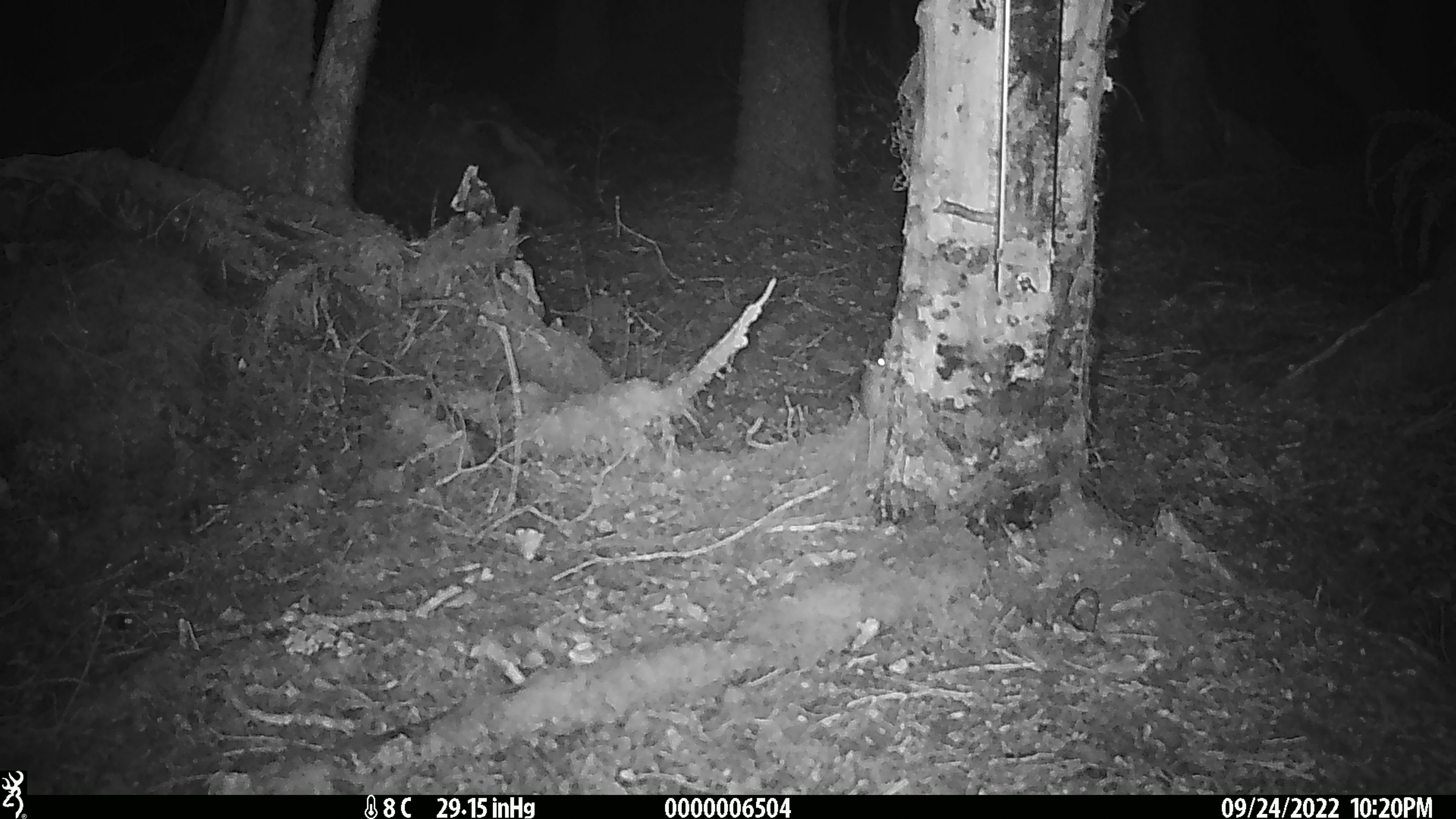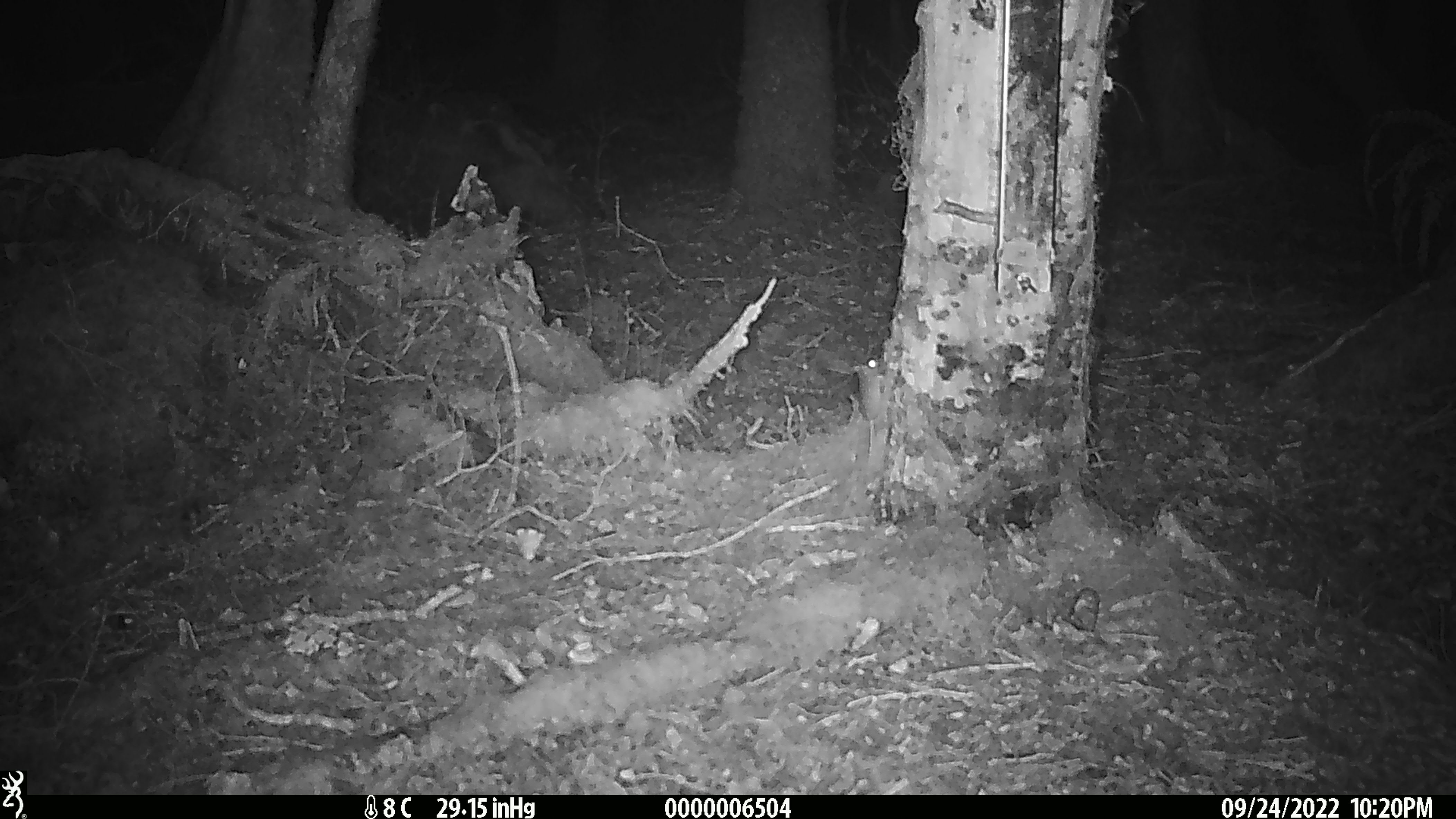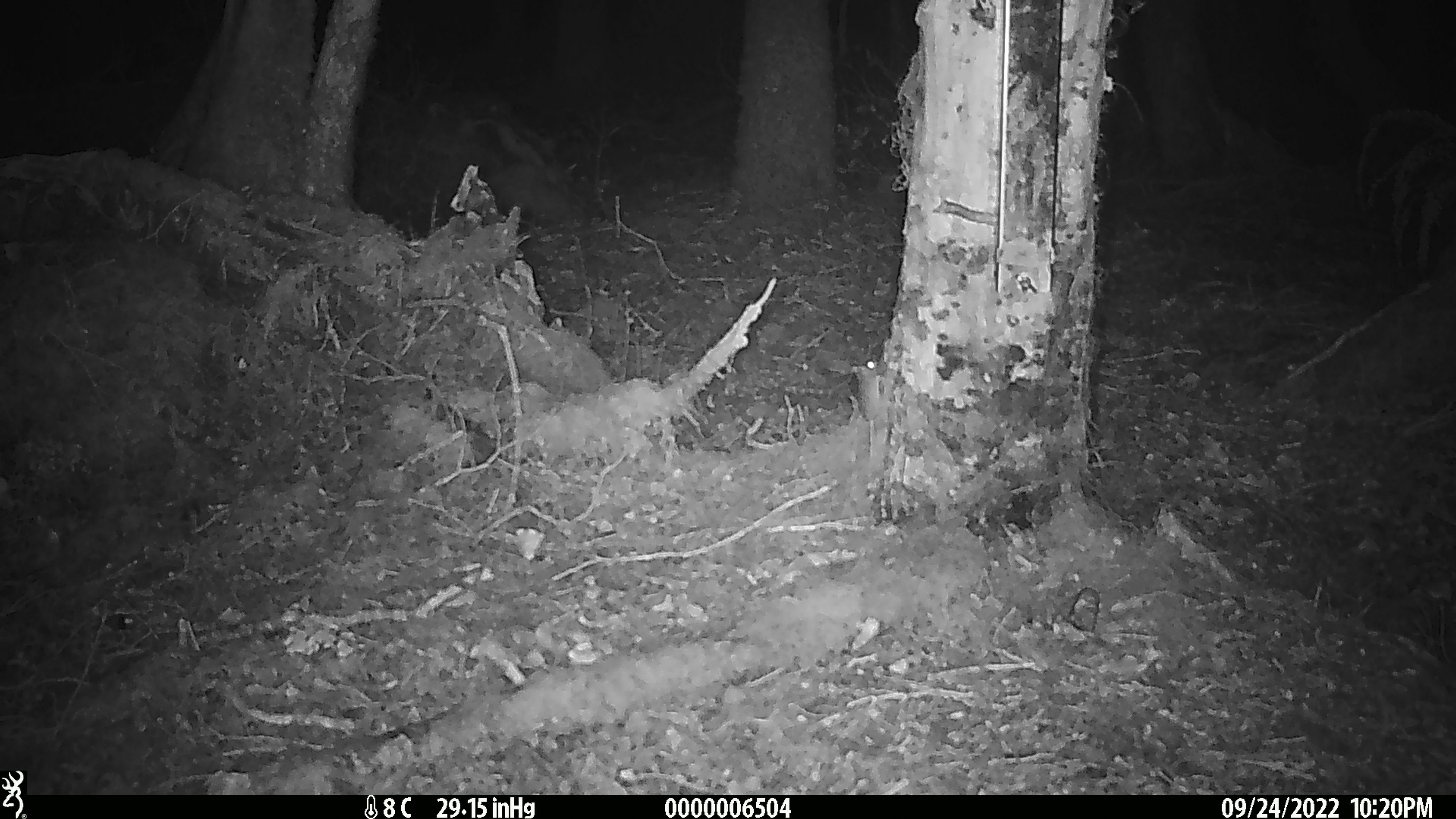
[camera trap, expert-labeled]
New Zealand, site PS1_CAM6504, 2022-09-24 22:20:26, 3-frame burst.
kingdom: Animalia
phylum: Chordata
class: Mammalia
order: Rodentia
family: Muridae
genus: Mus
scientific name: Mus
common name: mouse